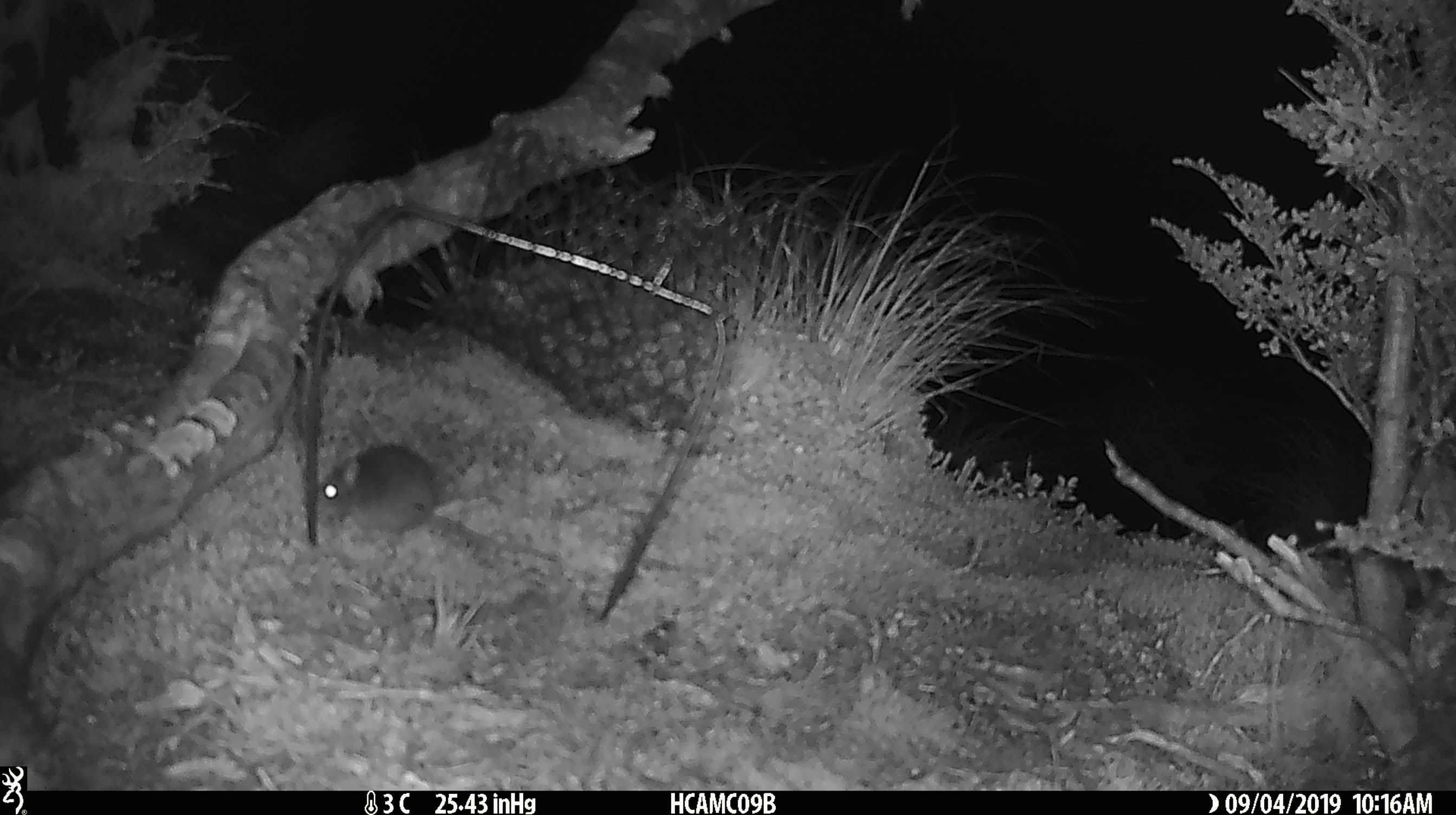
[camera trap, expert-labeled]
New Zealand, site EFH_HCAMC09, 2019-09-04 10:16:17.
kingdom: Animalia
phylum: Chordata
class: Mammalia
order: Rodentia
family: Muridae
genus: Mus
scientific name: Mus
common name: mouse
Mouse (Mus).